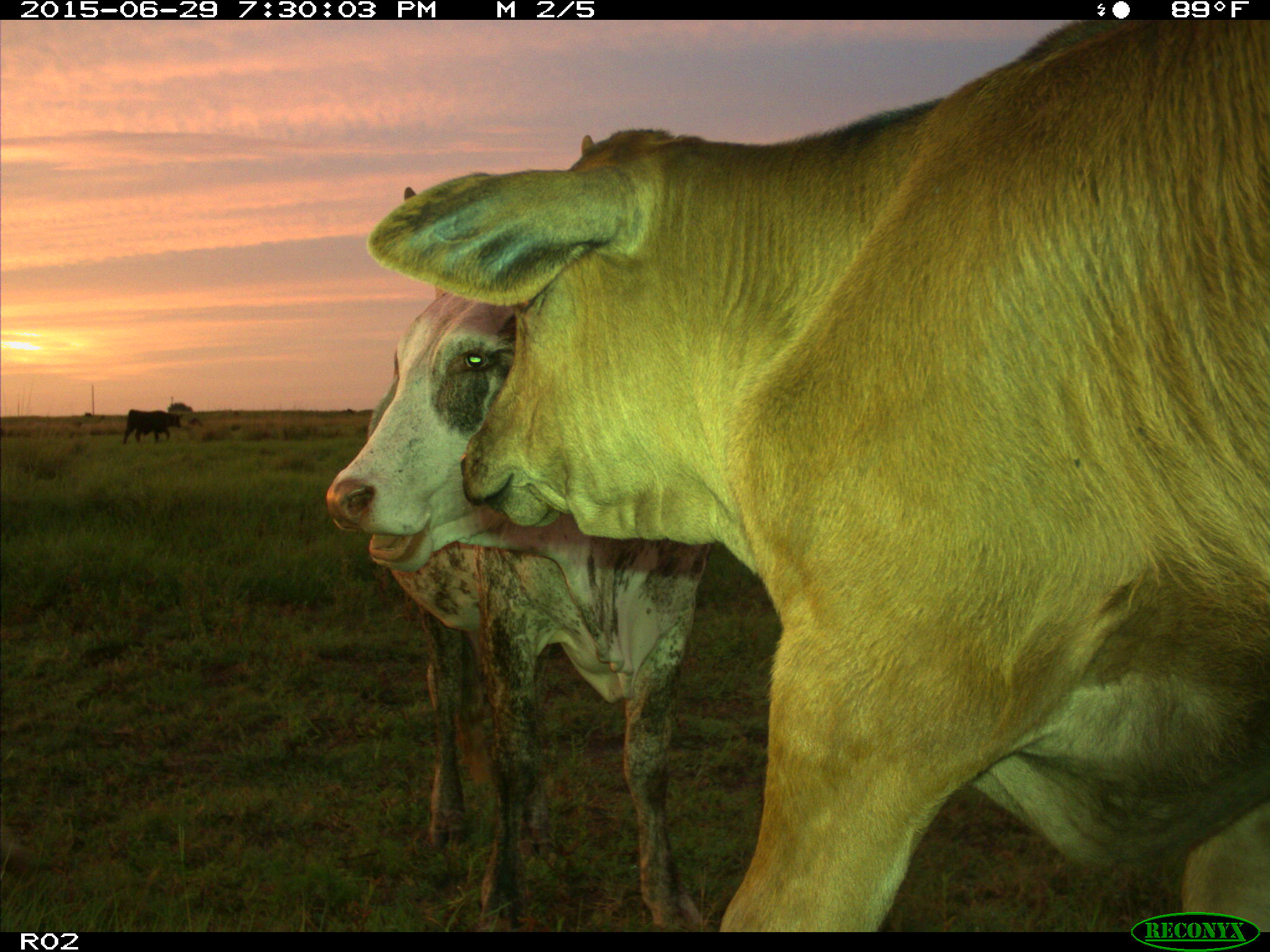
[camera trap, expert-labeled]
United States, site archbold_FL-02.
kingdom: Animalia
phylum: Chordata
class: Mammalia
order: Artiodactyla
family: Bovidae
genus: Bos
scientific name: Bos taurus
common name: domestic cow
Bos taurus (domestic cow).